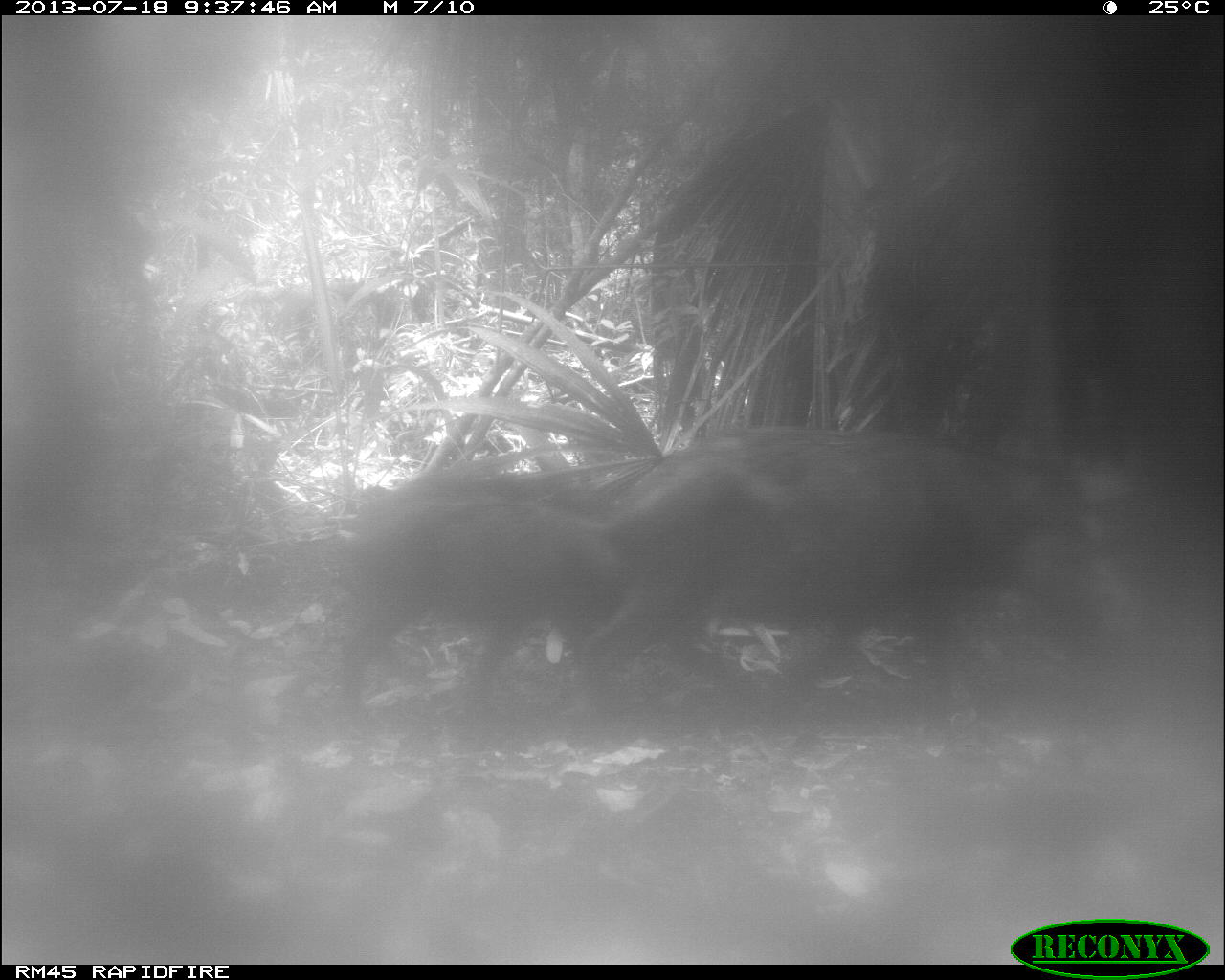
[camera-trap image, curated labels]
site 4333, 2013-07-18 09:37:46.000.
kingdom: Animalia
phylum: Chordata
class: Mammalia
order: Artiodactyla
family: Tayassuidae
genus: Tayassu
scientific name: Tayassu pecari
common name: white-lipped peccary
Tayassu pecari (white-lipped peccary), count 1.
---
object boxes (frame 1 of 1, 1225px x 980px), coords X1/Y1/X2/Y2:
tayassu pecari: 576/423/1079/732; 329/486/628/740